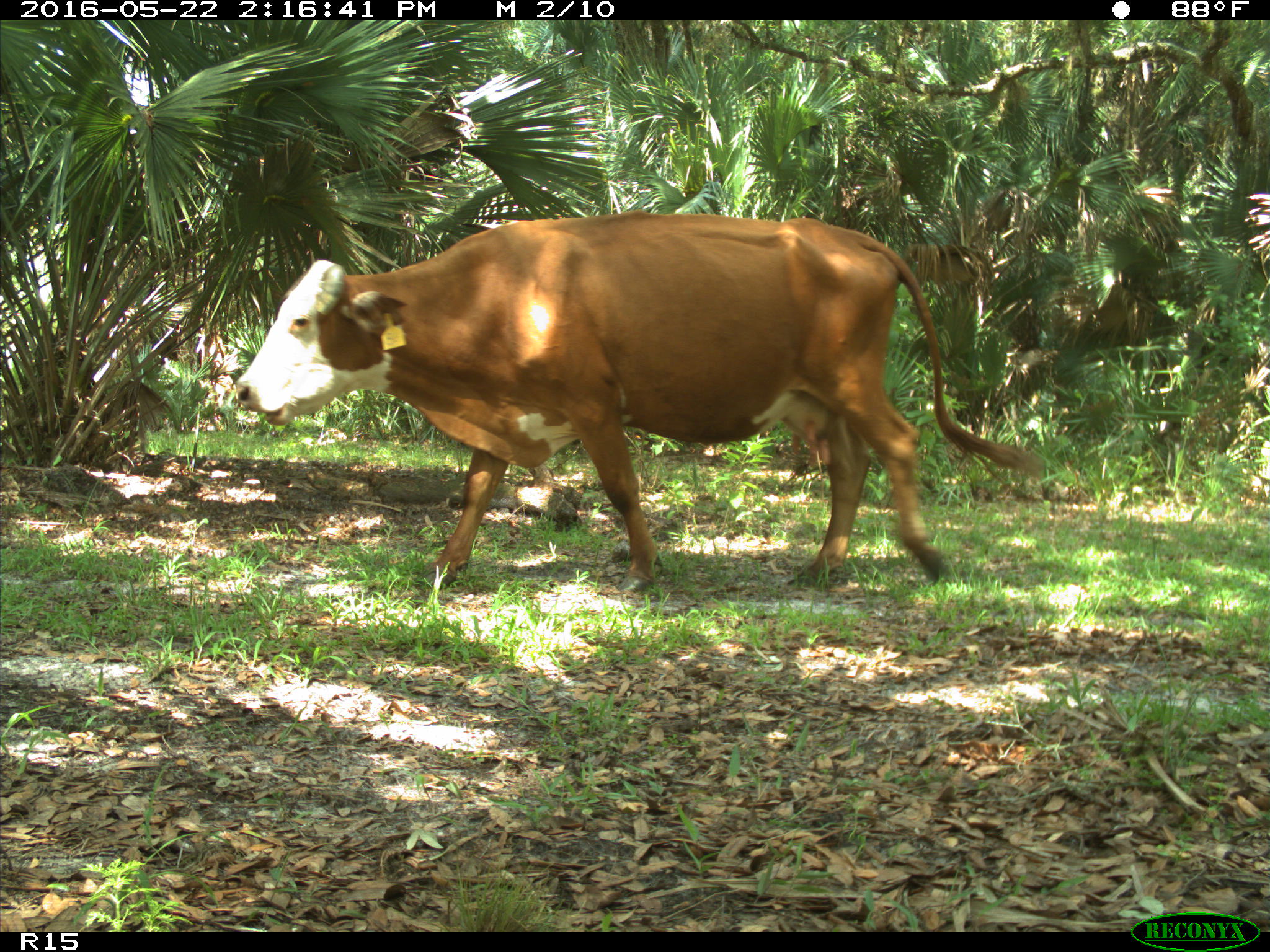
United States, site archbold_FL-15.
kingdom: Animalia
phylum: Chordata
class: Mammalia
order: Artiodactyla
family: Bovidae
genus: Bos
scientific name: Bos taurus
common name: domestic cow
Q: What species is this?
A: Bos taurus (domestic cow).